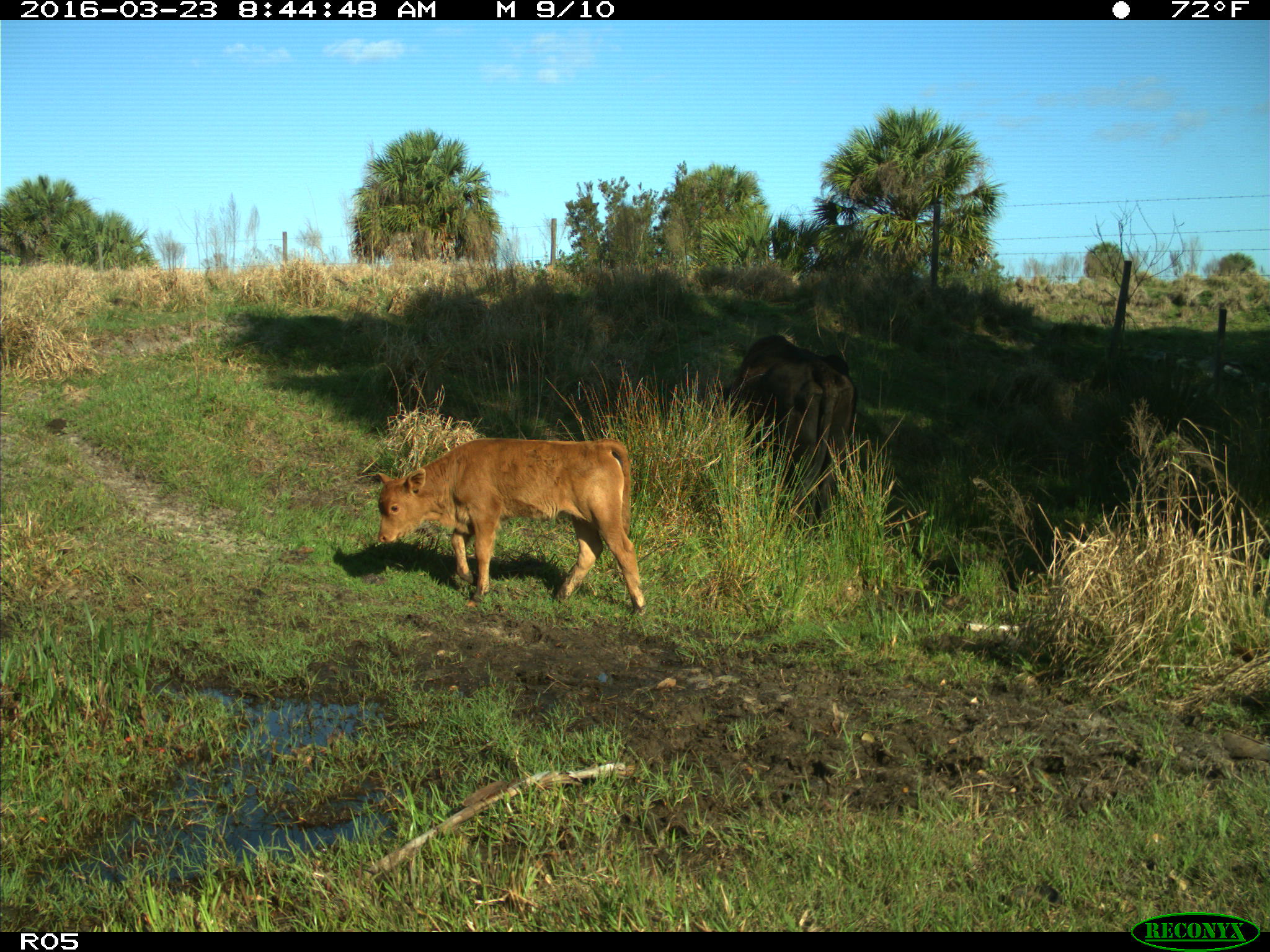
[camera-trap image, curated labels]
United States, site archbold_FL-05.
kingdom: Animalia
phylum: Chordata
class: Mammalia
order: Artiodactyla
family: Bovidae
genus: Bos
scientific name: Bos taurus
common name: domestic cow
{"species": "Bos taurus (domestic cow)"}